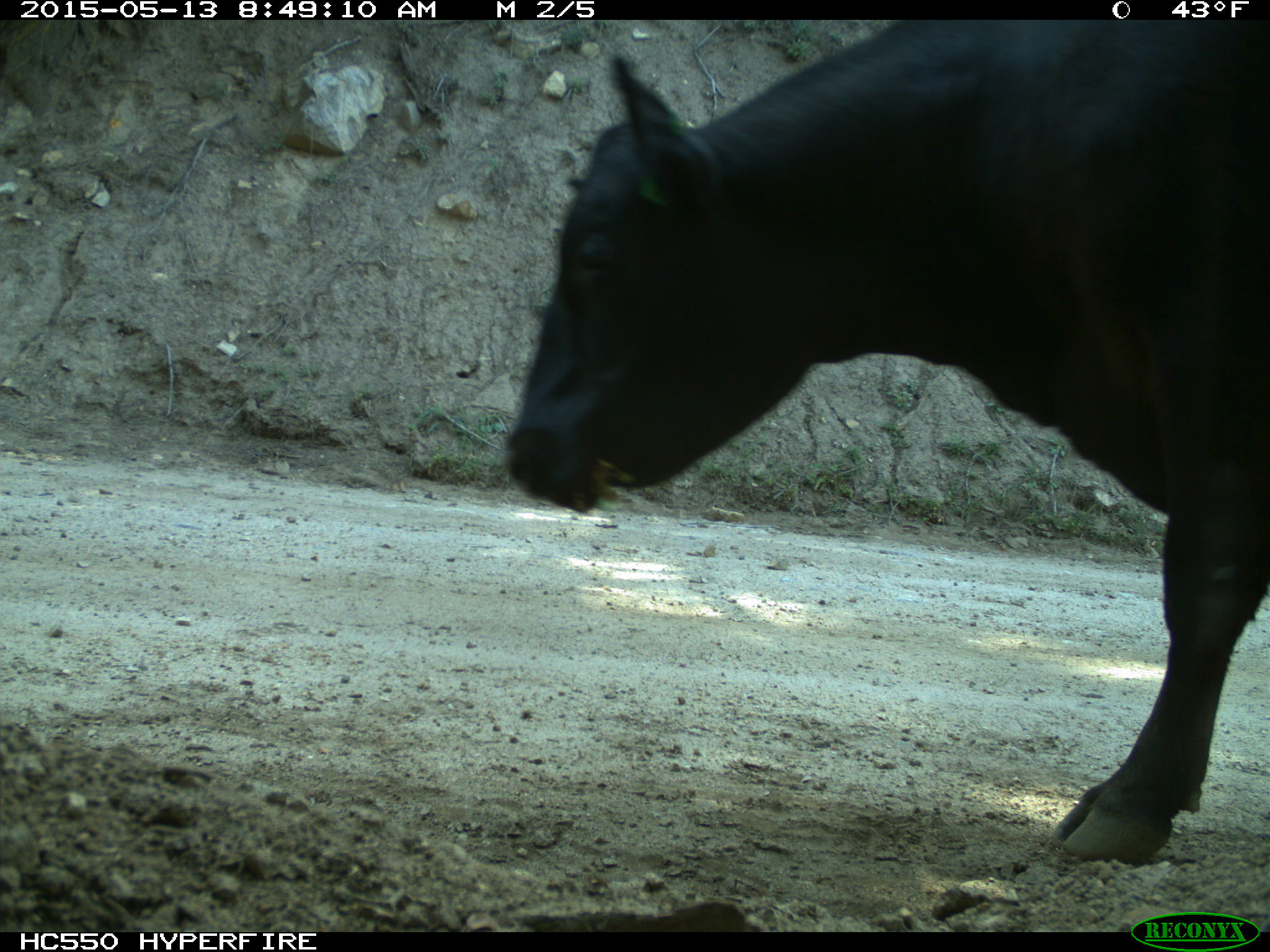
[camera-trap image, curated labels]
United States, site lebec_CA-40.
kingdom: Animalia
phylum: Chordata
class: Mammalia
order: Artiodactyla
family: Bovidae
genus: Bos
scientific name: Bos taurus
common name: domestic cow